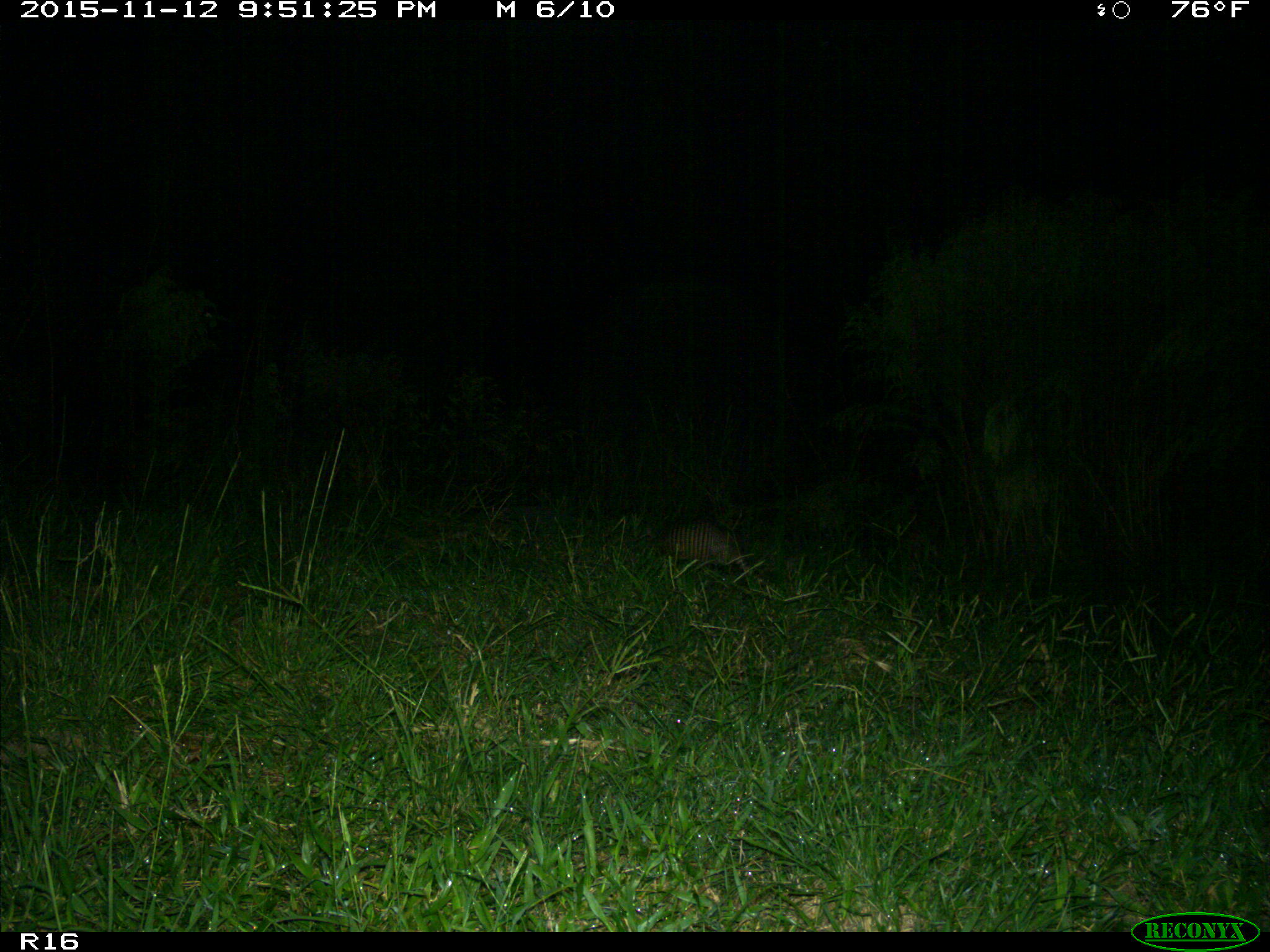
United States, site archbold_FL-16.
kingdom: Animalia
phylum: Chordata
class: Mammalia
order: Cingulata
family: Dasypodidae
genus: Dasypus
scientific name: Dasypus novemcinctus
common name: nine-banded armadillo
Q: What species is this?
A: Dasypus novemcinctus (nine-banded armadillo).